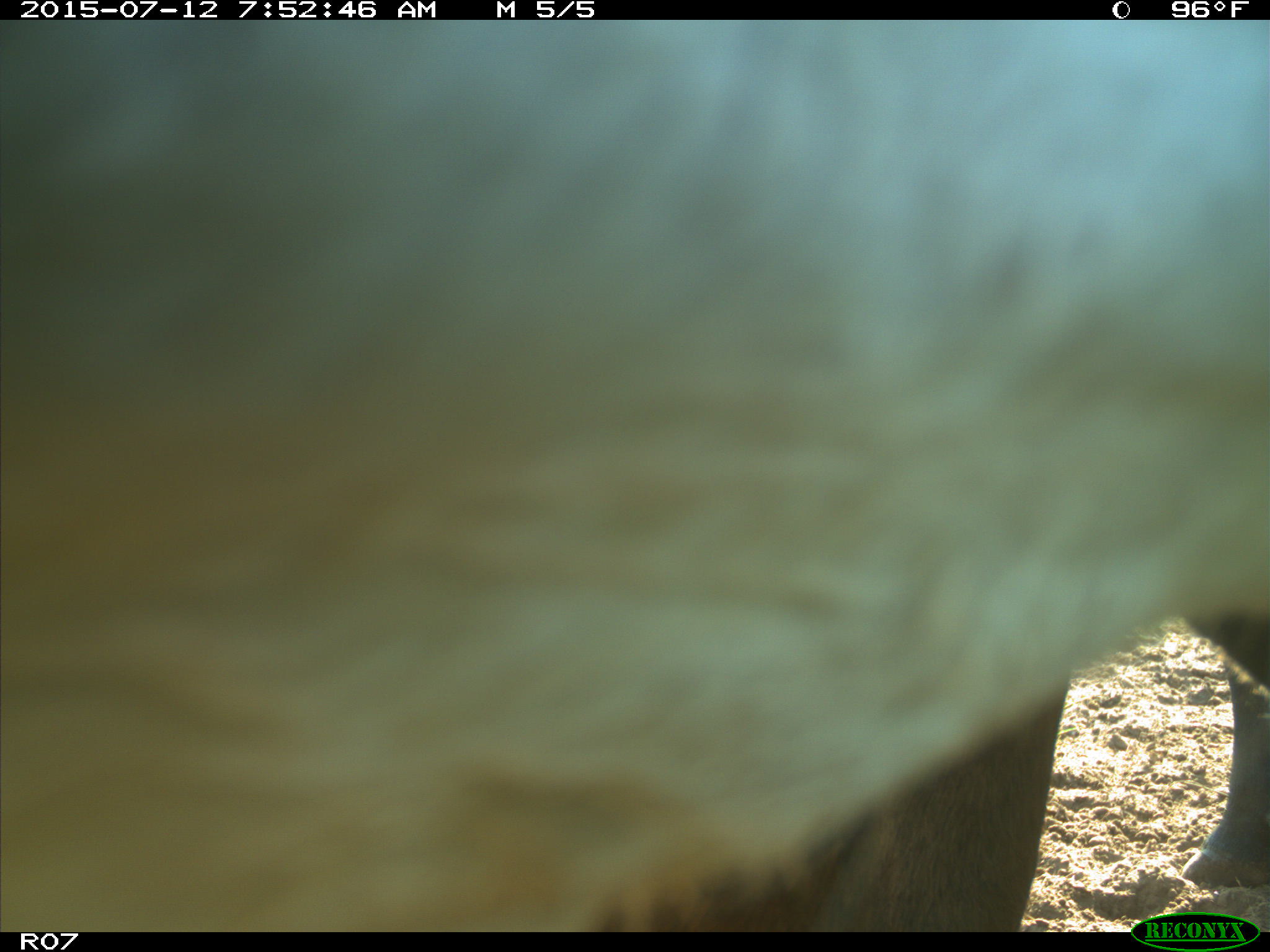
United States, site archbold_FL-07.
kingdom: Animalia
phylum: Chordata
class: Mammalia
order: Artiodactyla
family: Bovidae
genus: Bos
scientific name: Bos taurus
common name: domestic cow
Bos taurus (domestic cow).